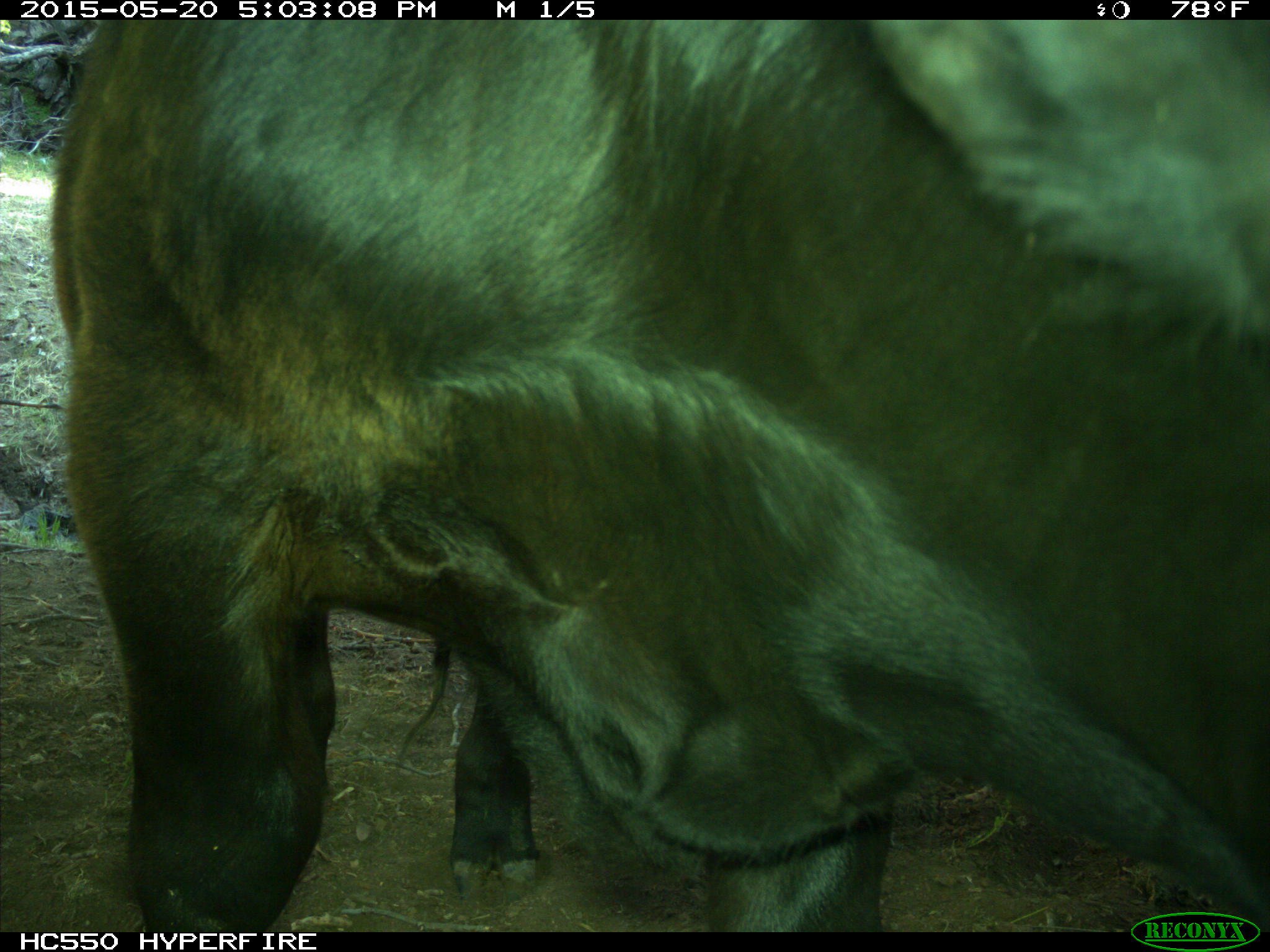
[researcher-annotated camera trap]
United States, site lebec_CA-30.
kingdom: Animalia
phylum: Chordata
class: Mammalia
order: Artiodactyla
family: Bovidae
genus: Bos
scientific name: Bos taurus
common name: domestic cow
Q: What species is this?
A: Bos taurus (domestic cow).